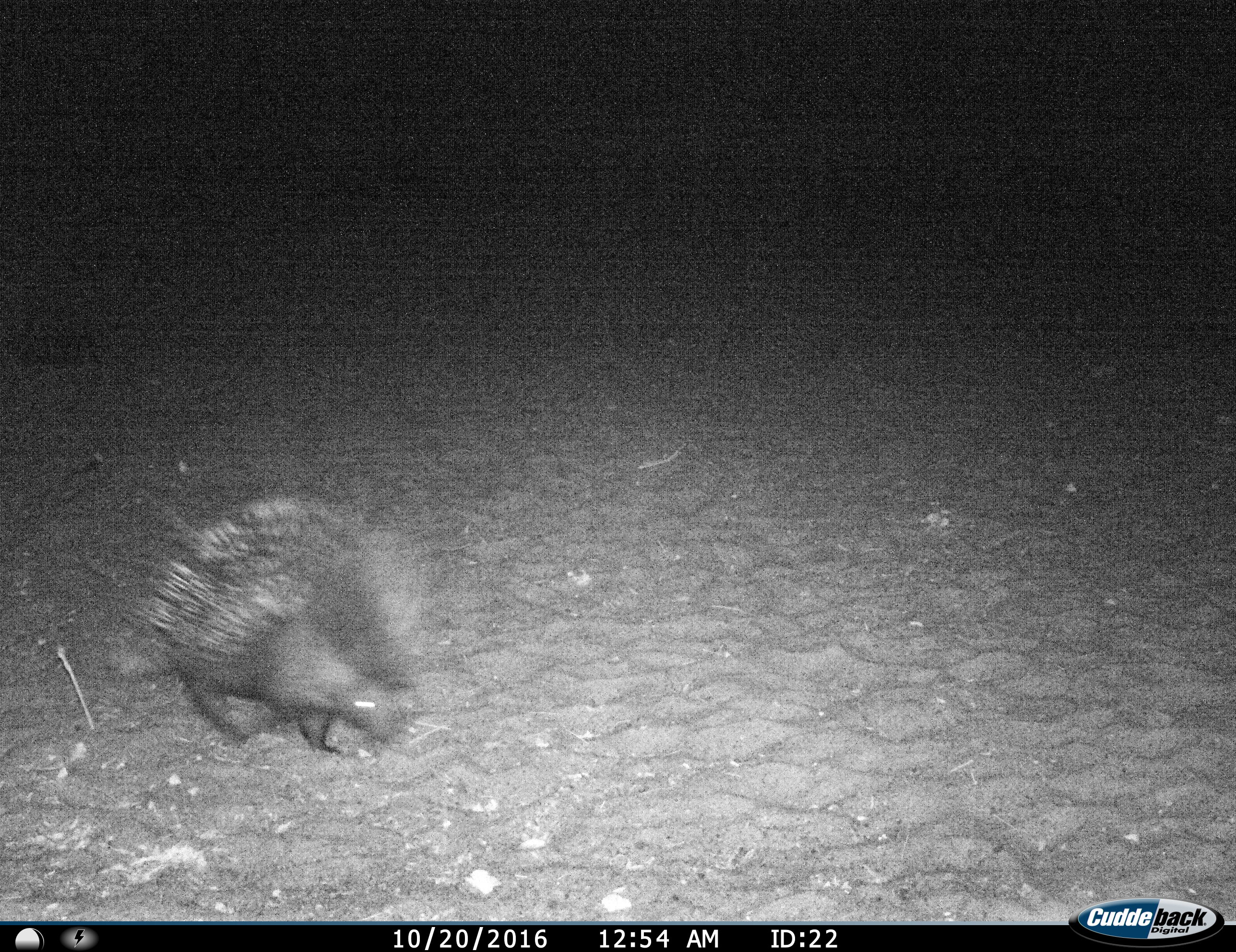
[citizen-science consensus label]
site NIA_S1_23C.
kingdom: Animalia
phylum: Chordata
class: Mammalia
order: Rodentia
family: Hystricidae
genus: Hystrix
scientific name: Hystrix cristata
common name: crested porcupine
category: porcupine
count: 1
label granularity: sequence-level